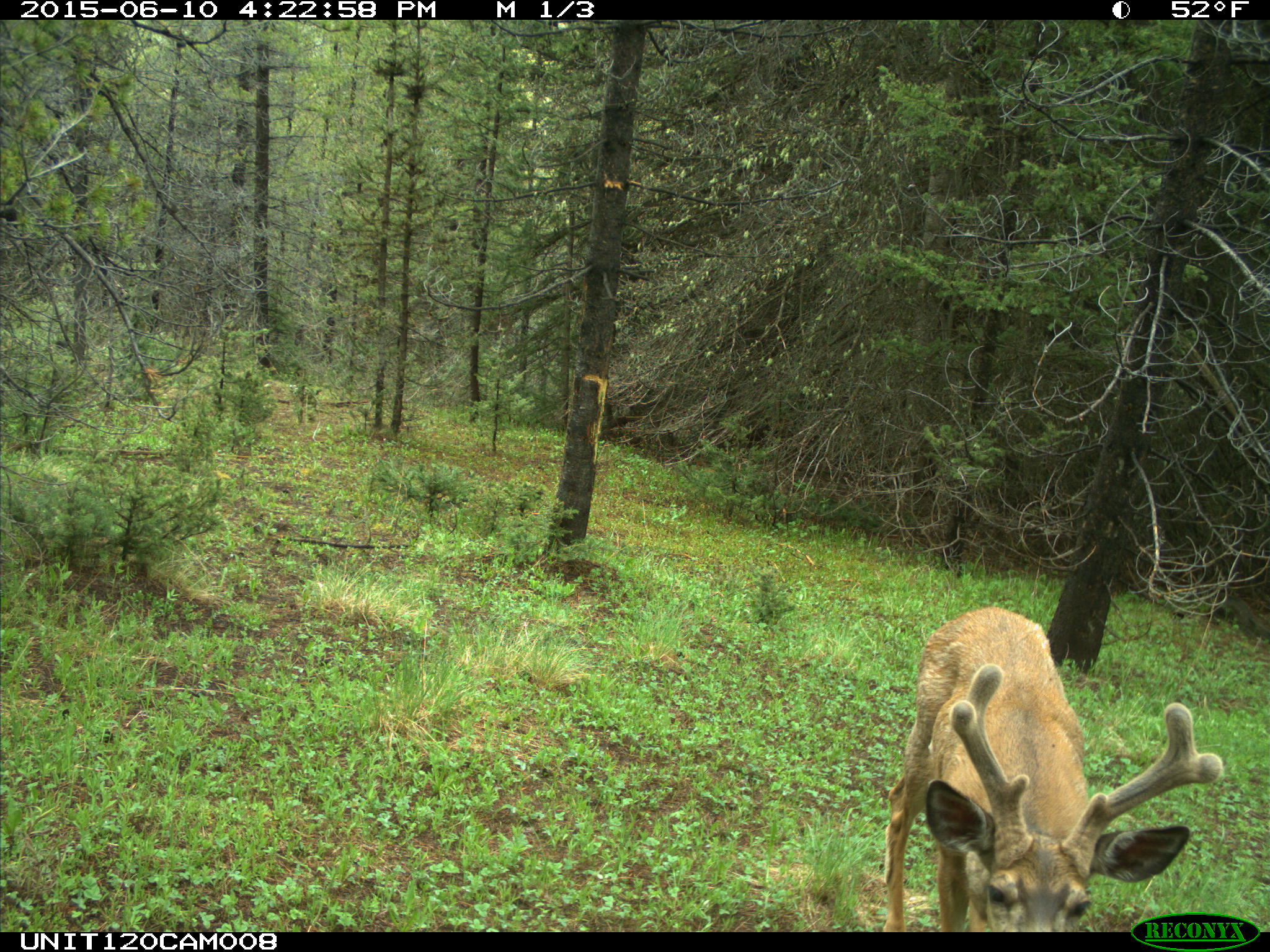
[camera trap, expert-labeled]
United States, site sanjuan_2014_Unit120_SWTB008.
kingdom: Animalia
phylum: Chordata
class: Mammalia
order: Artiodactyla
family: Cervidae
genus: Odocoileus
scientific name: Odocoileus hemionus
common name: mule deer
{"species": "Odocoileus hemionus (mule deer)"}